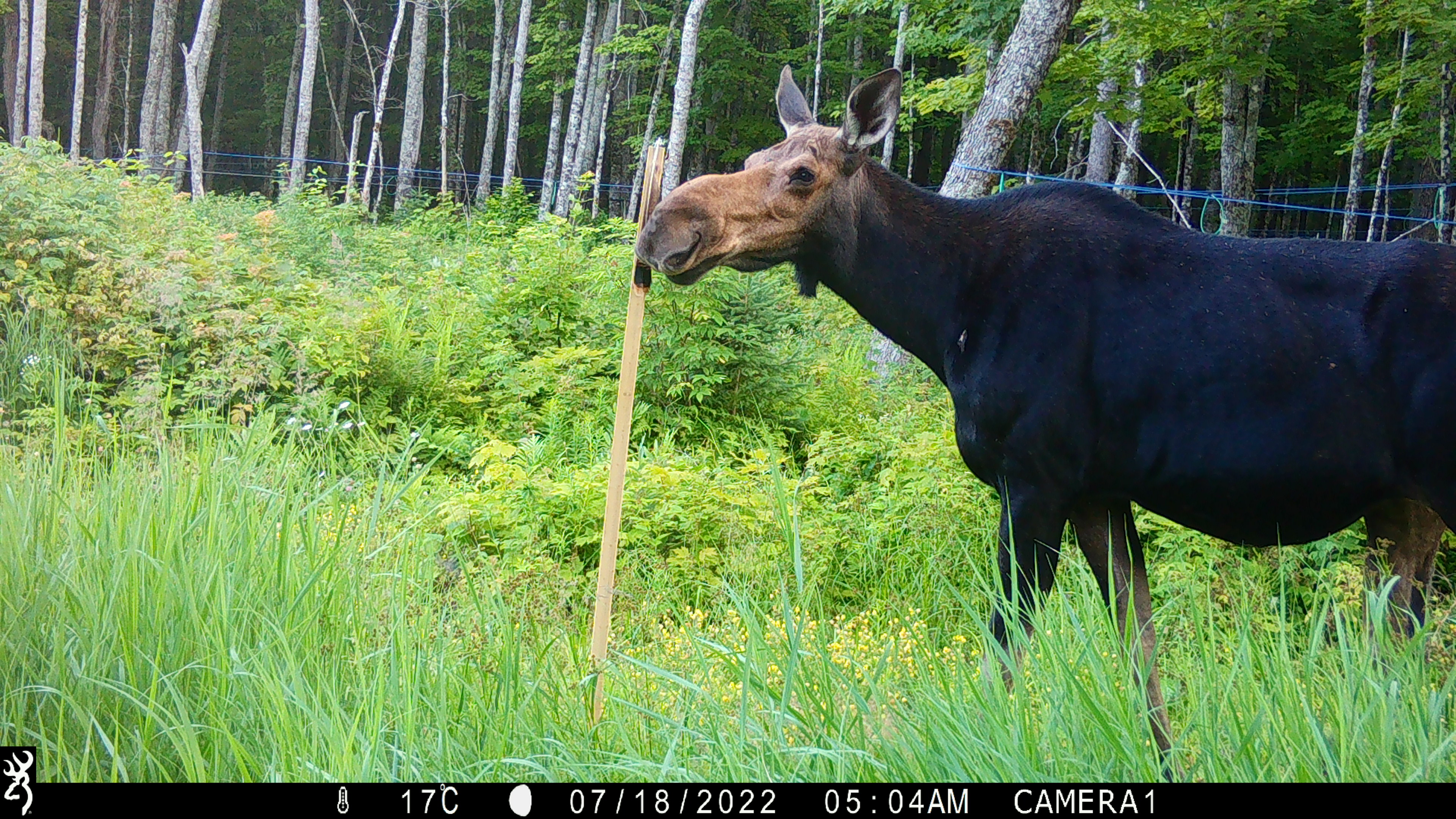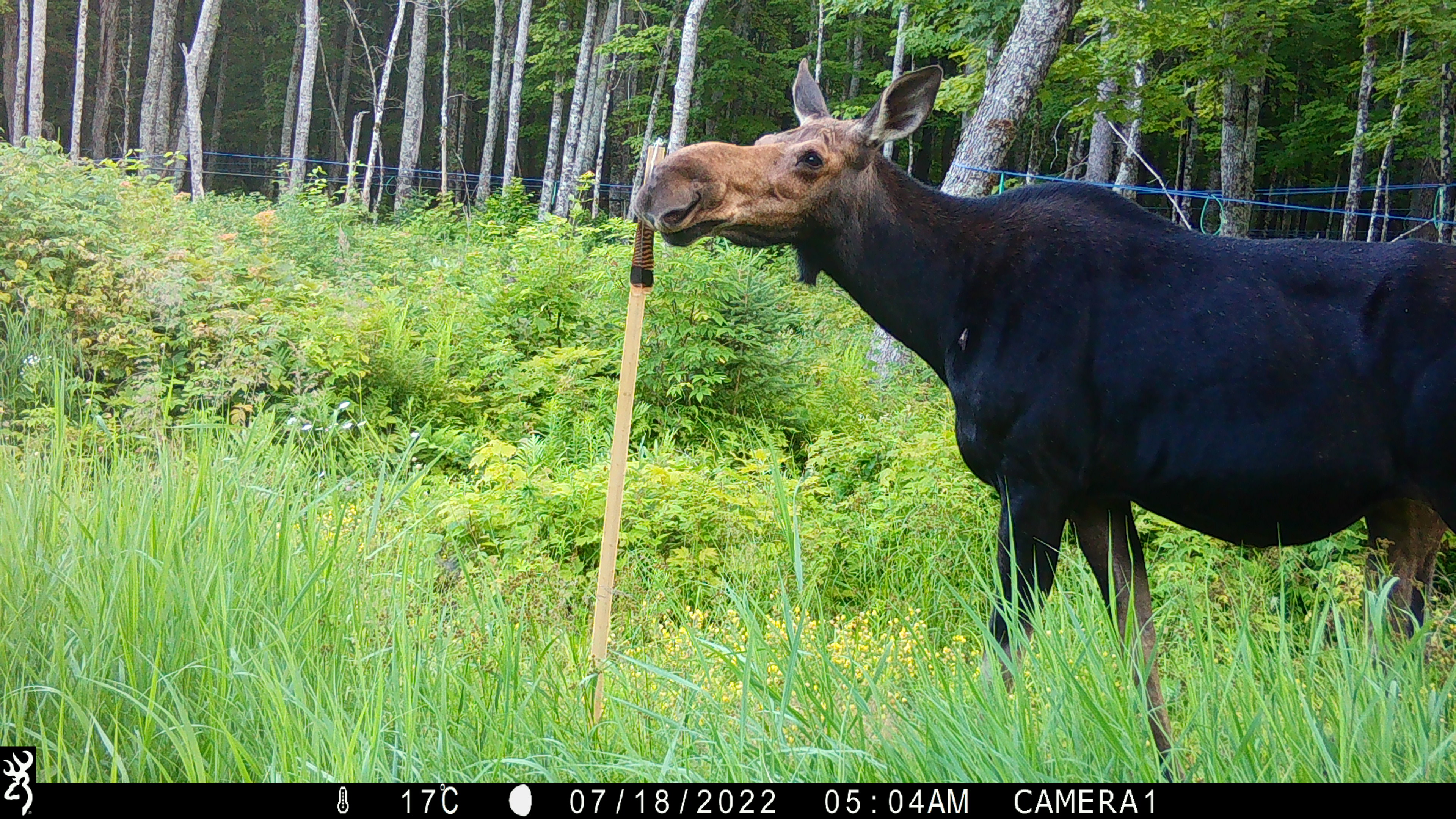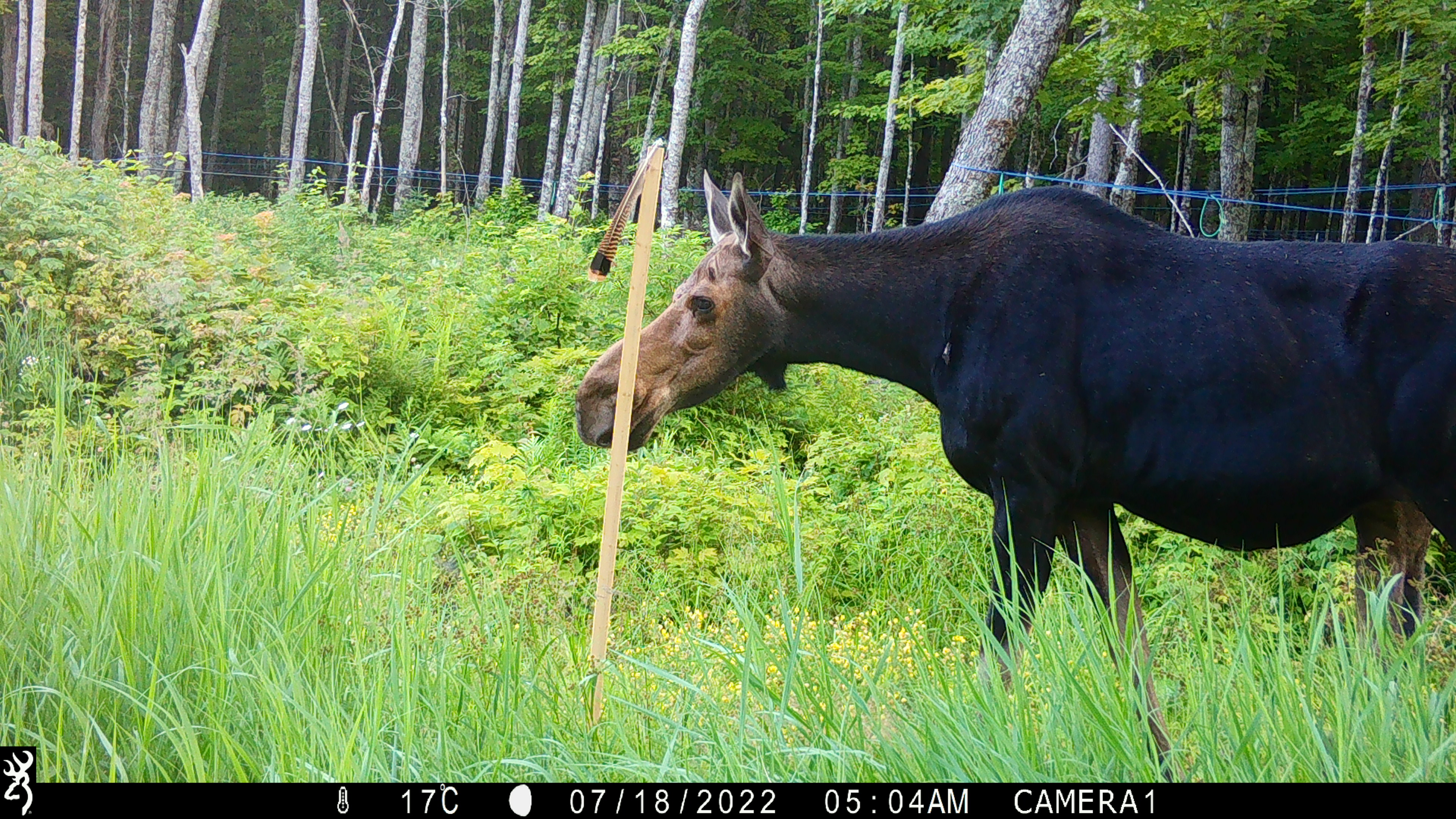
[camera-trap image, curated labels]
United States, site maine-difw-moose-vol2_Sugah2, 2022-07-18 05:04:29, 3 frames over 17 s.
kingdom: Animalia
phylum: Chordata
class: Mammalia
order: Artiodactyla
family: Cervidae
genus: Alces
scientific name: Alces alces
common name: moose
Moose (Alces alces).